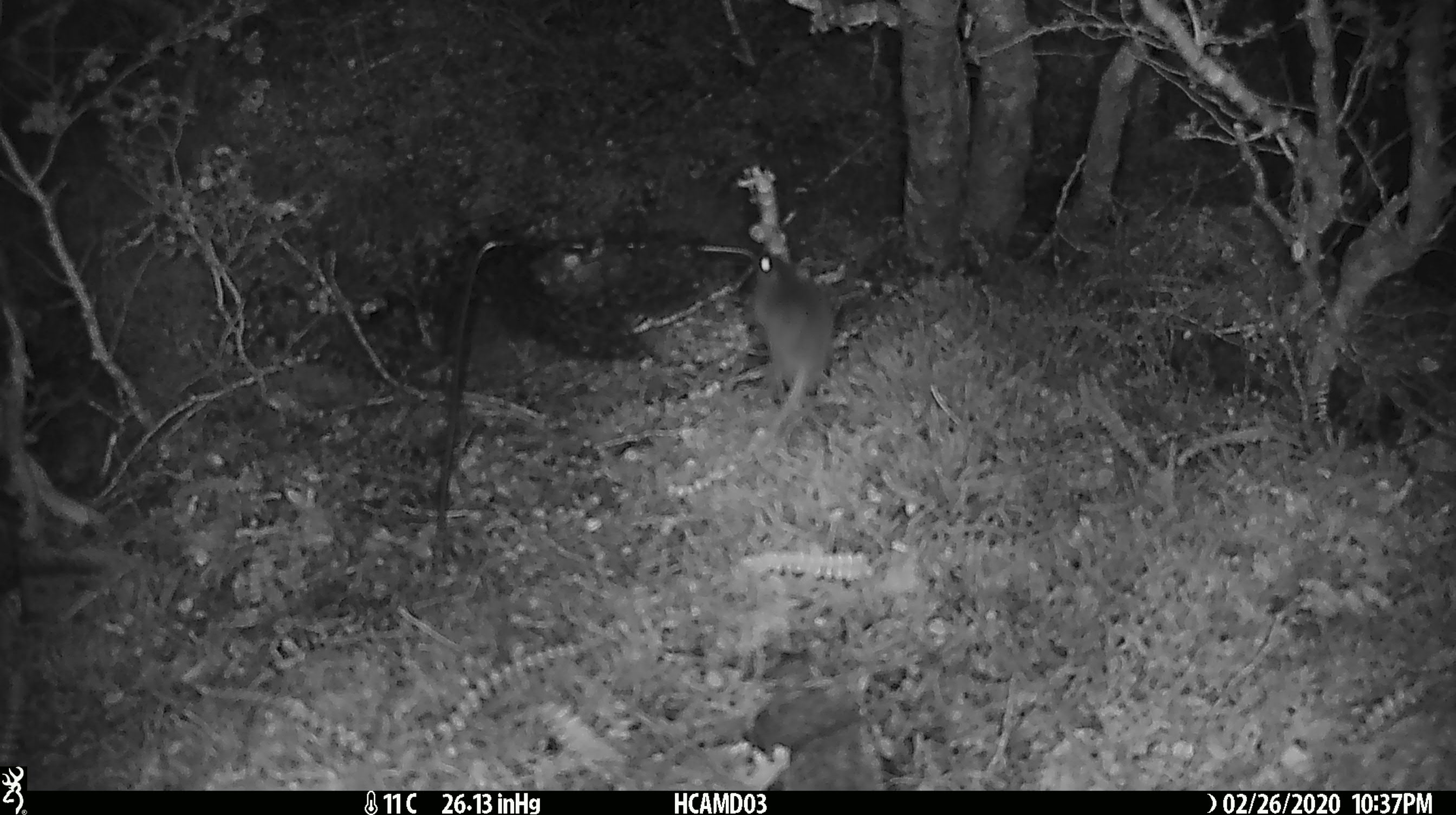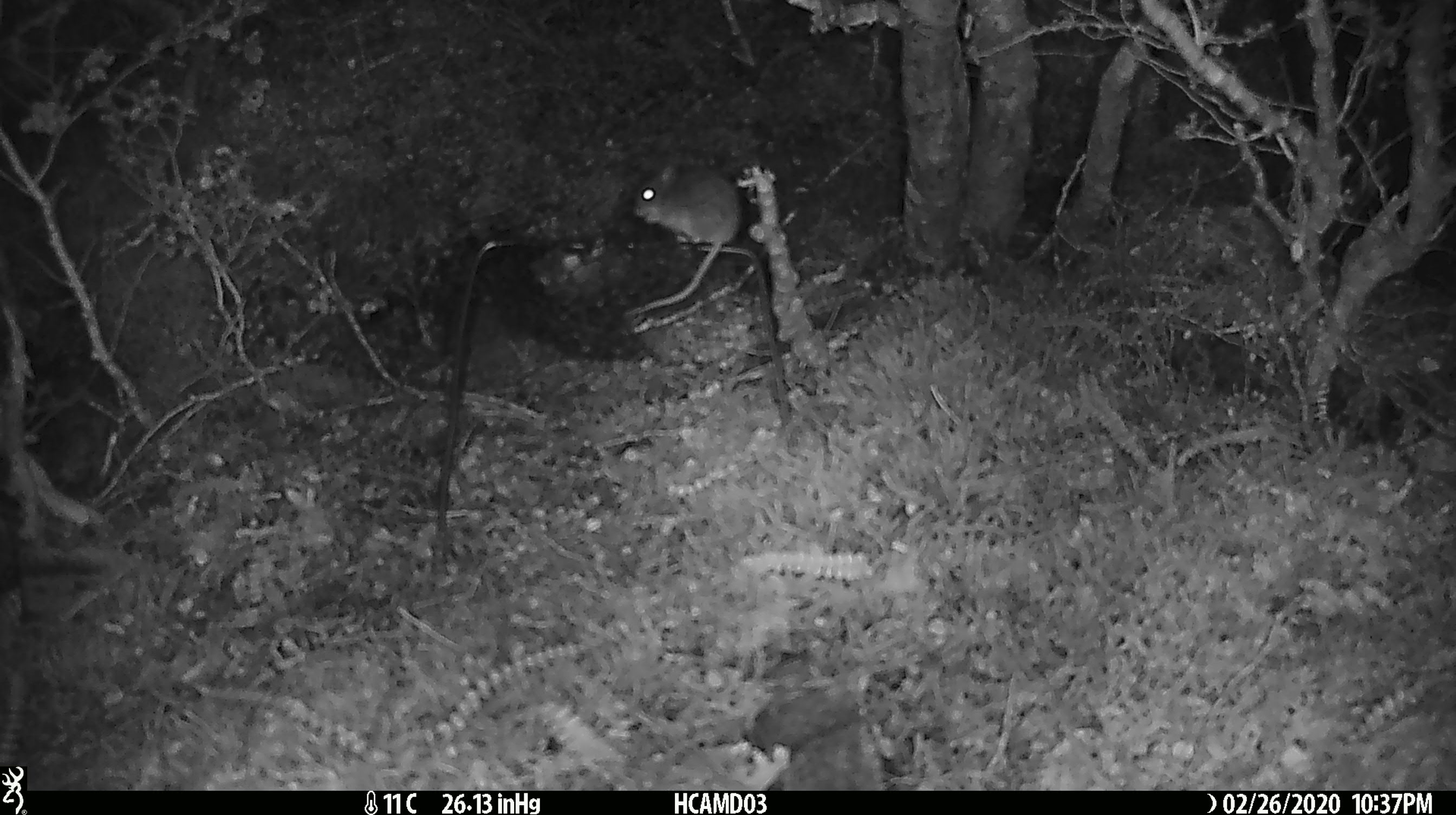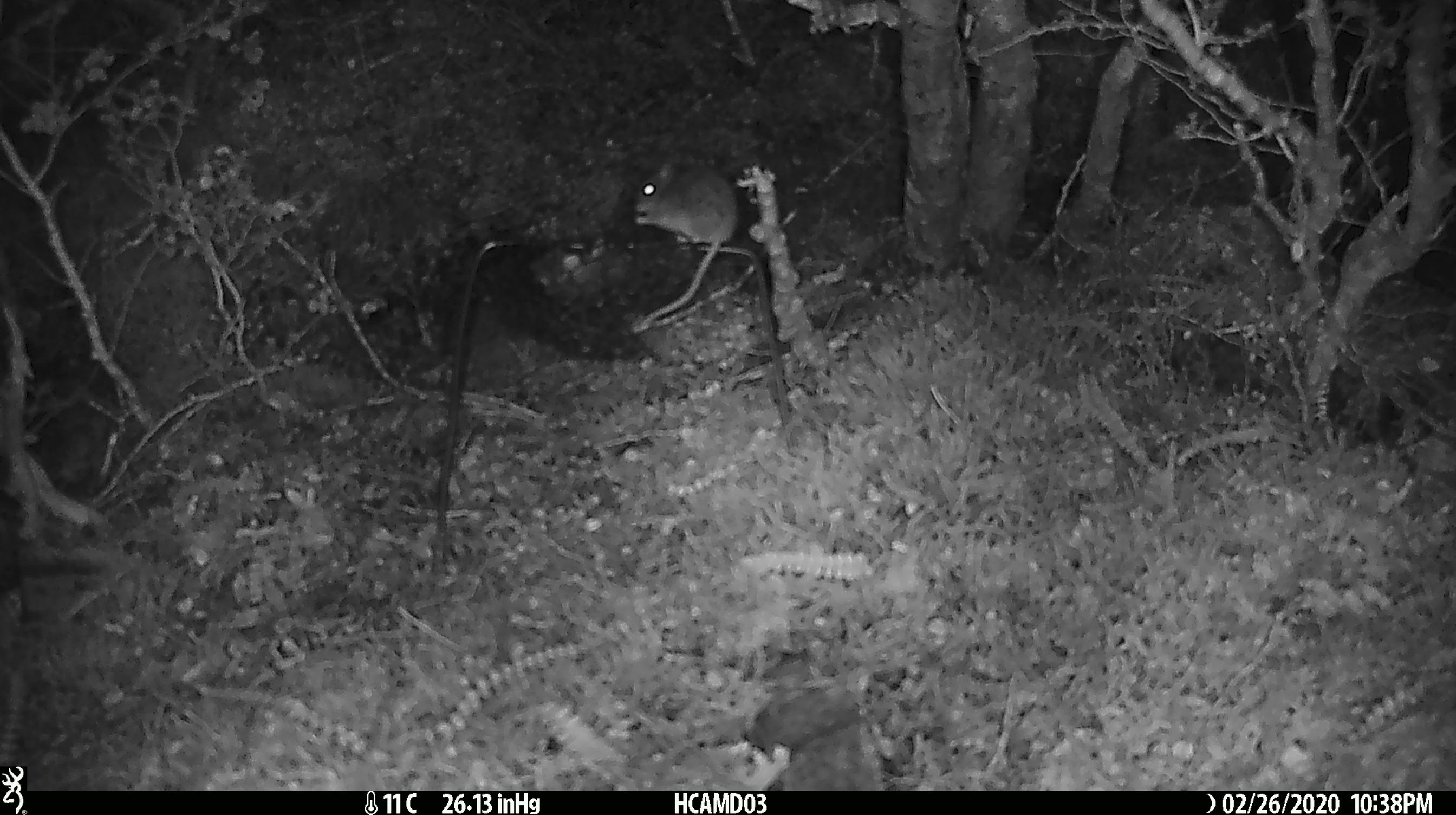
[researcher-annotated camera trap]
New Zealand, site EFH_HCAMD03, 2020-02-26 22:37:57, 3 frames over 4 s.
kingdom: Animalia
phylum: Chordata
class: Mammalia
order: Rodentia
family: Muridae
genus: Mus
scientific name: Mus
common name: mouse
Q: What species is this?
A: Mouse (Mus).